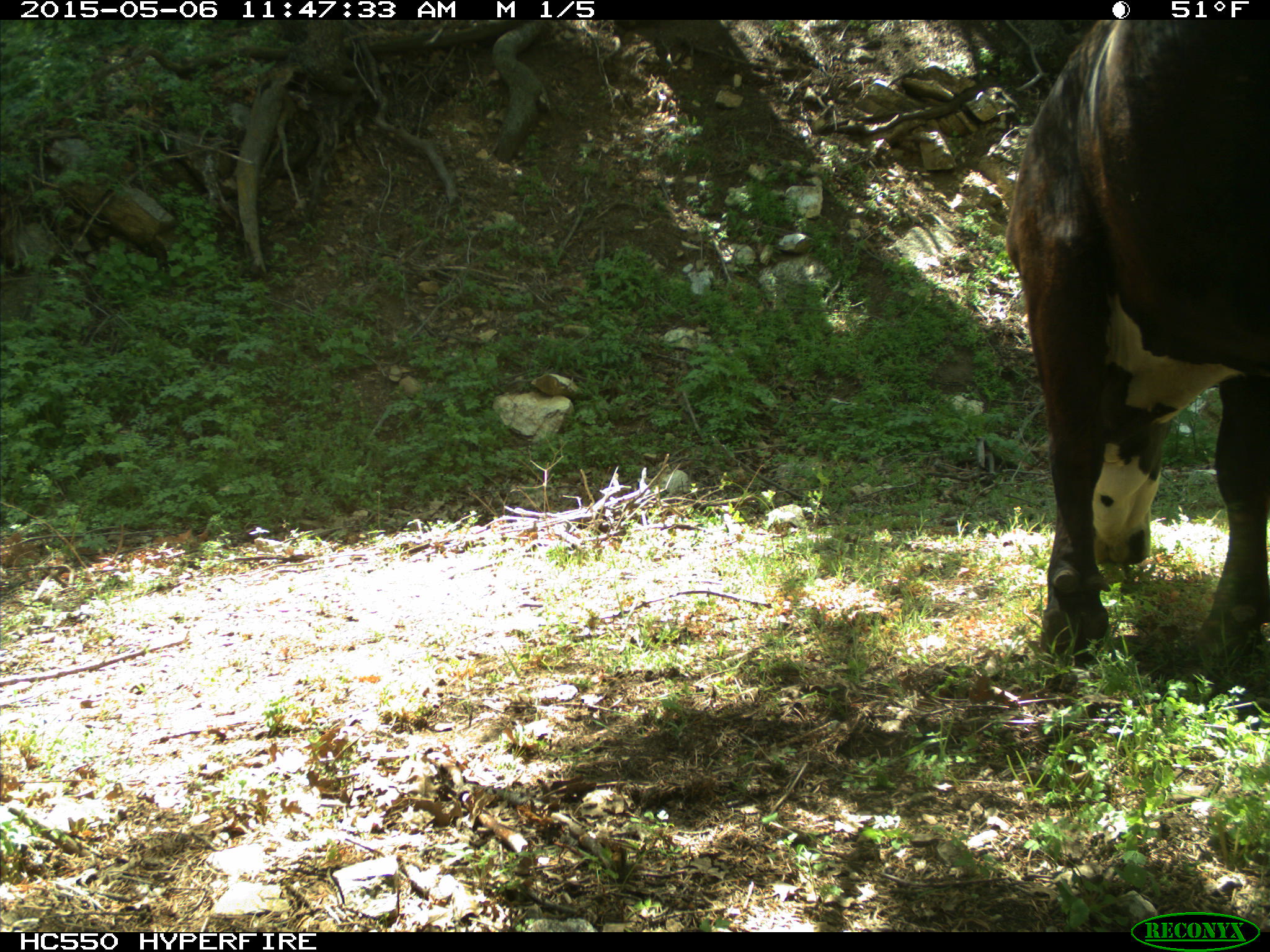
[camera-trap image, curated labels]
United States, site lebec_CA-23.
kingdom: Animalia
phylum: Chordata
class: Mammalia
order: Artiodactyla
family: Bovidae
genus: Bos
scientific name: Bos taurus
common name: domestic cow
Bos taurus (domestic cow).